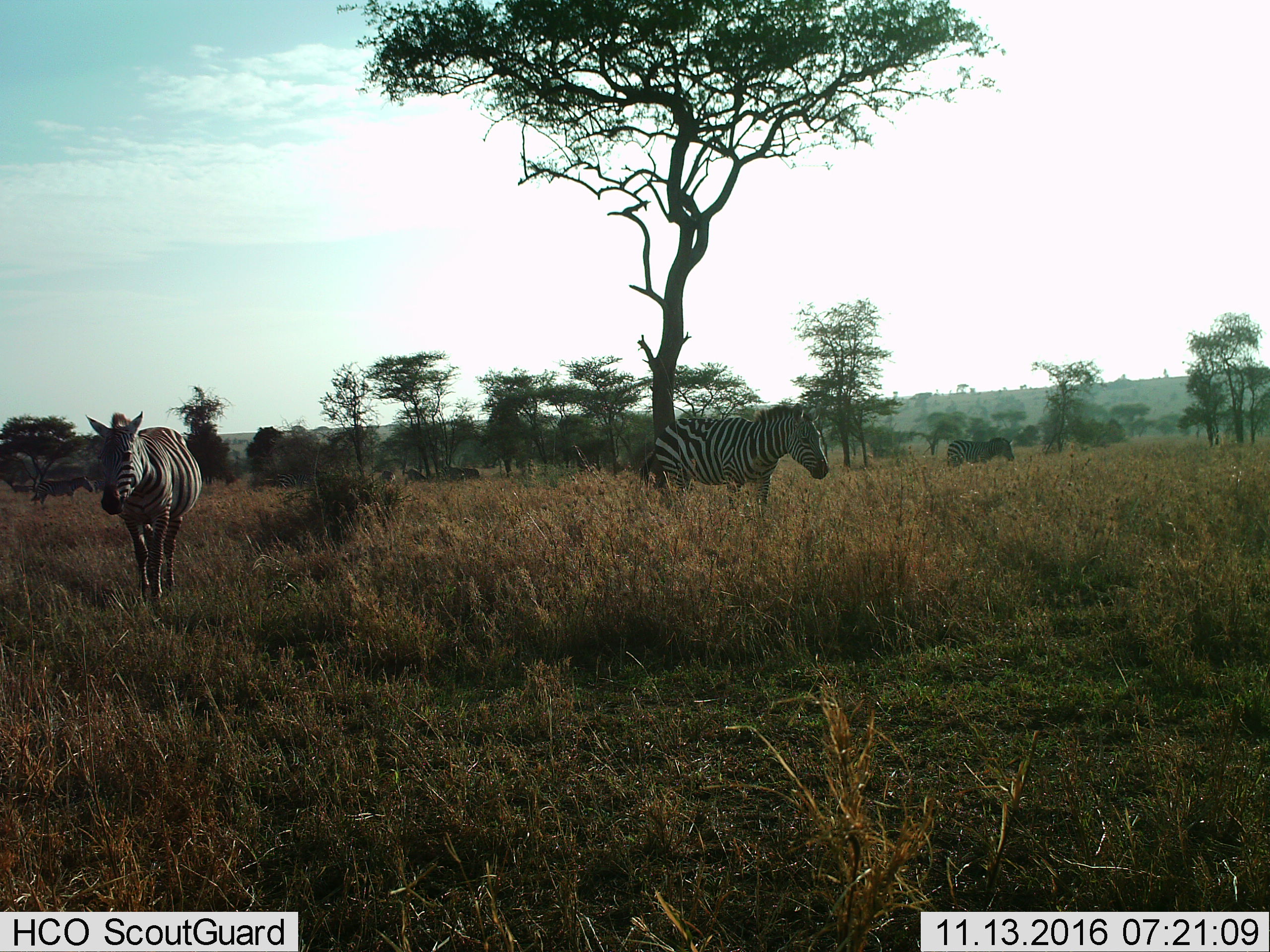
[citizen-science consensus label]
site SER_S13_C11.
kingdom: Animalia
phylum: Chordata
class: Mammalia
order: Perissodactyla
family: Equidae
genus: Equus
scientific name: Equus quagga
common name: plains zebra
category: zebraplains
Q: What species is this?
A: Zebraplains (plains zebra) (Equus quagga).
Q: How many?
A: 3.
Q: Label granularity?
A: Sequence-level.